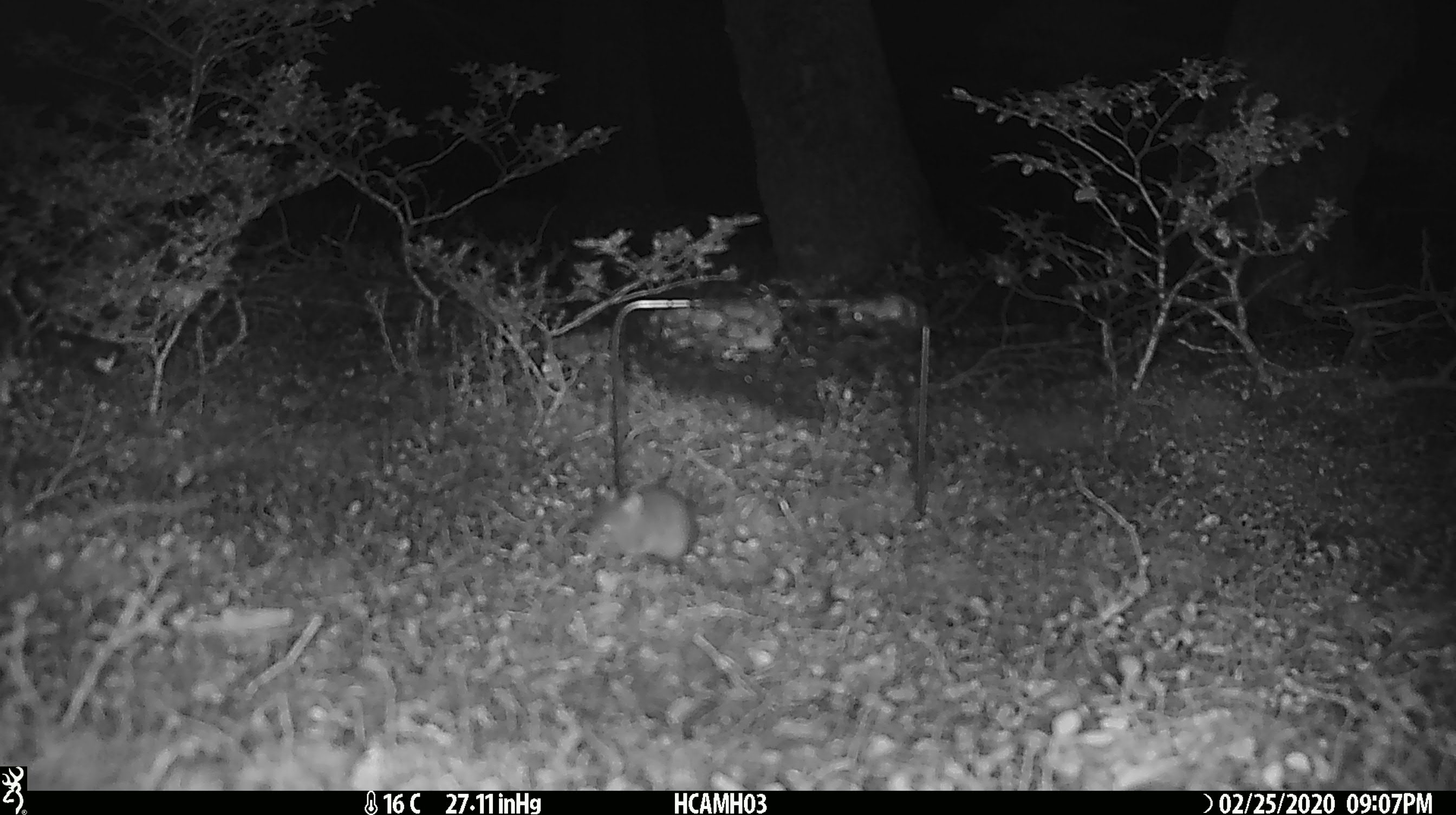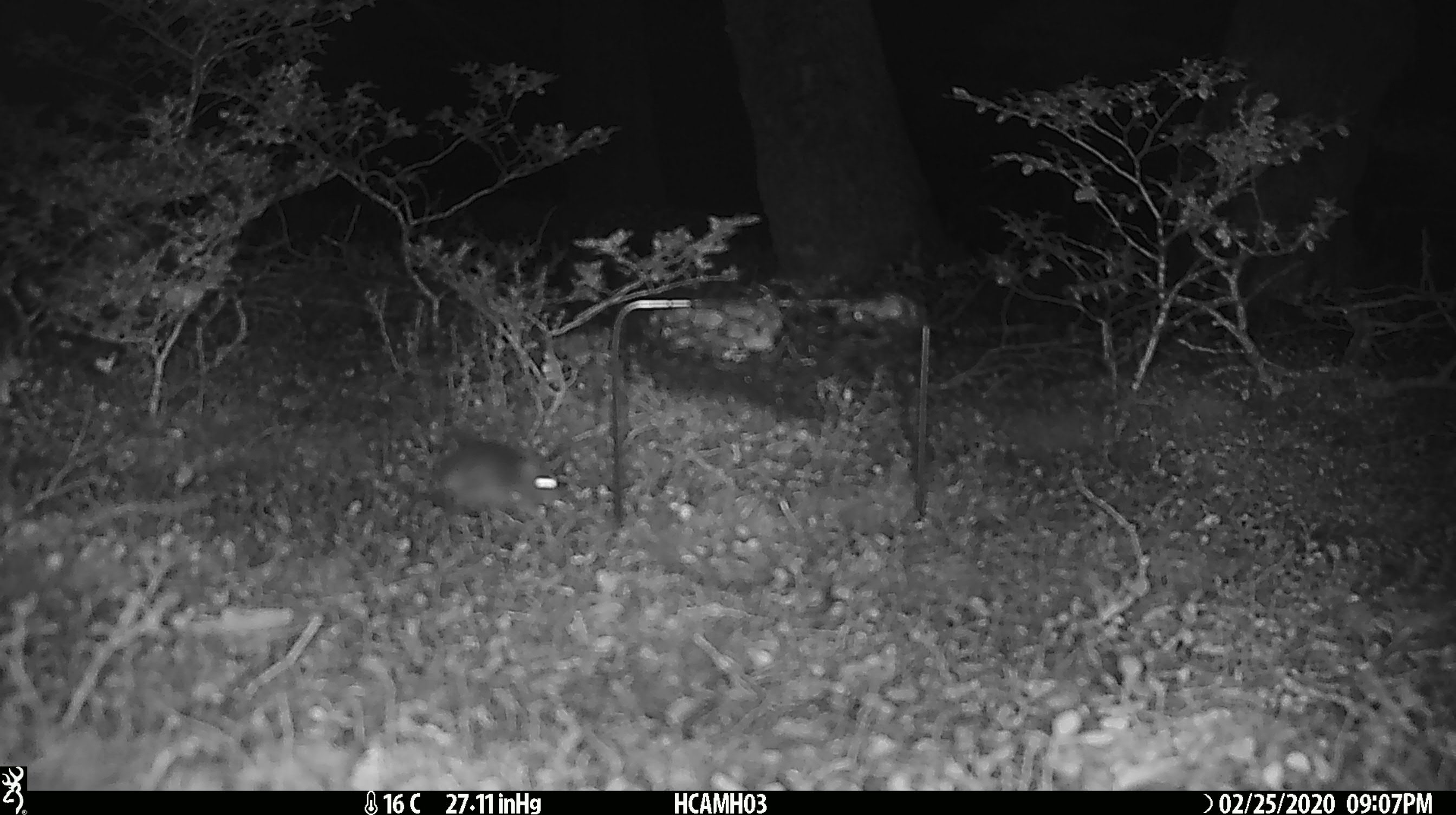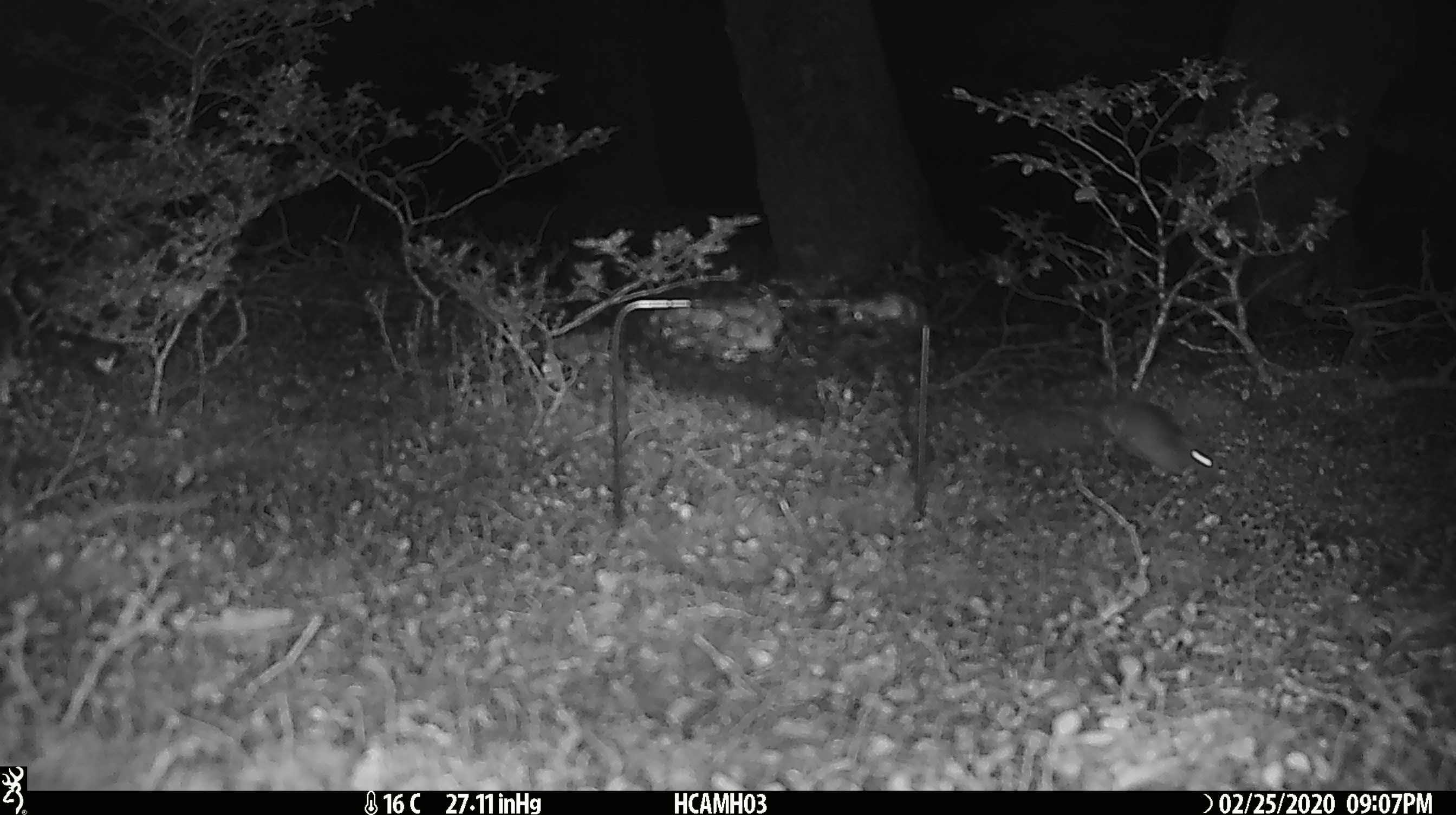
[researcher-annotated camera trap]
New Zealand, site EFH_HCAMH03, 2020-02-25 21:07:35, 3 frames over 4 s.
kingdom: Animalia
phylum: Chordata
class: Mammalia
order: Rodentia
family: Muridae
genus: Mus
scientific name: Mus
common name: mouse